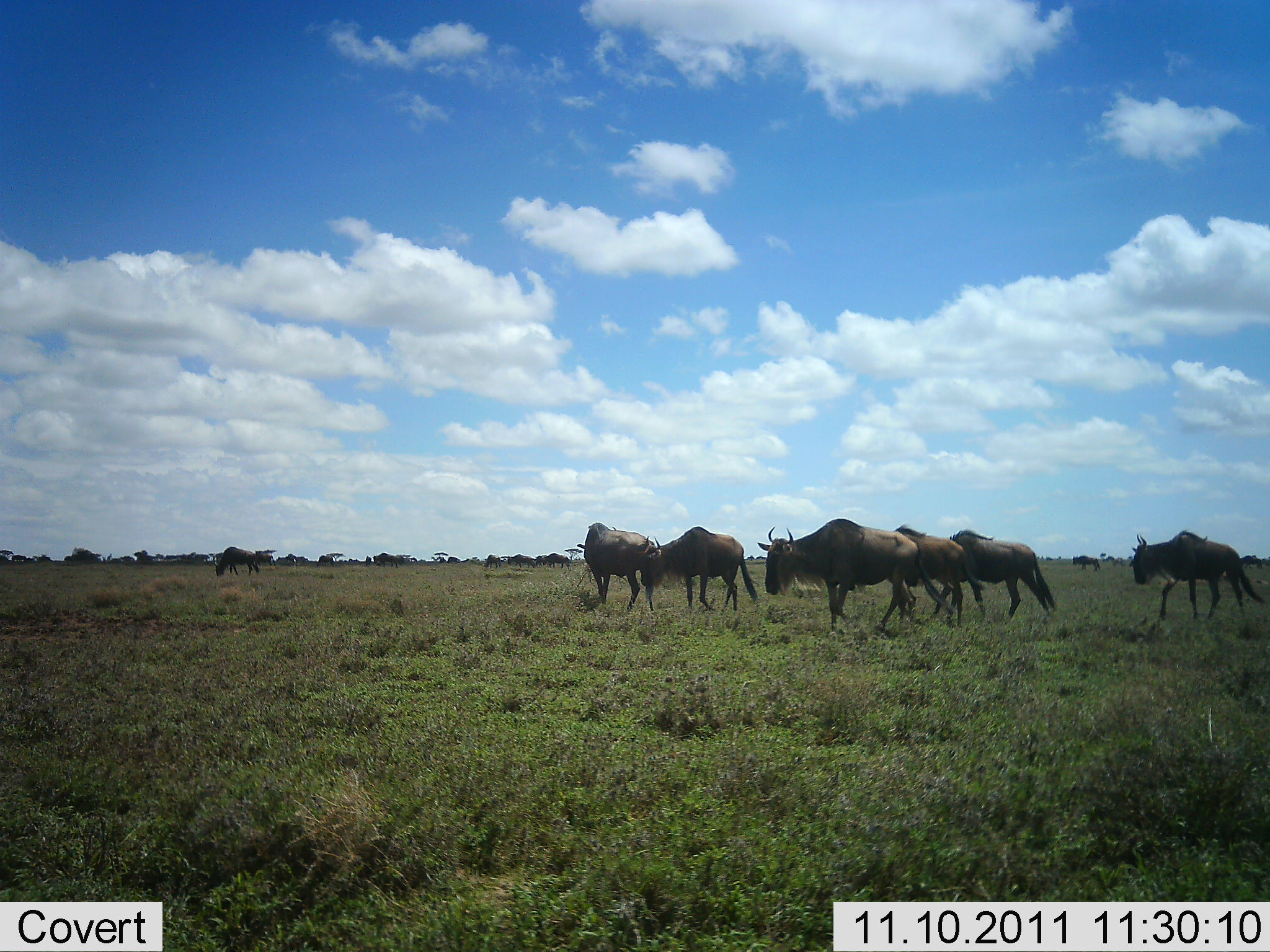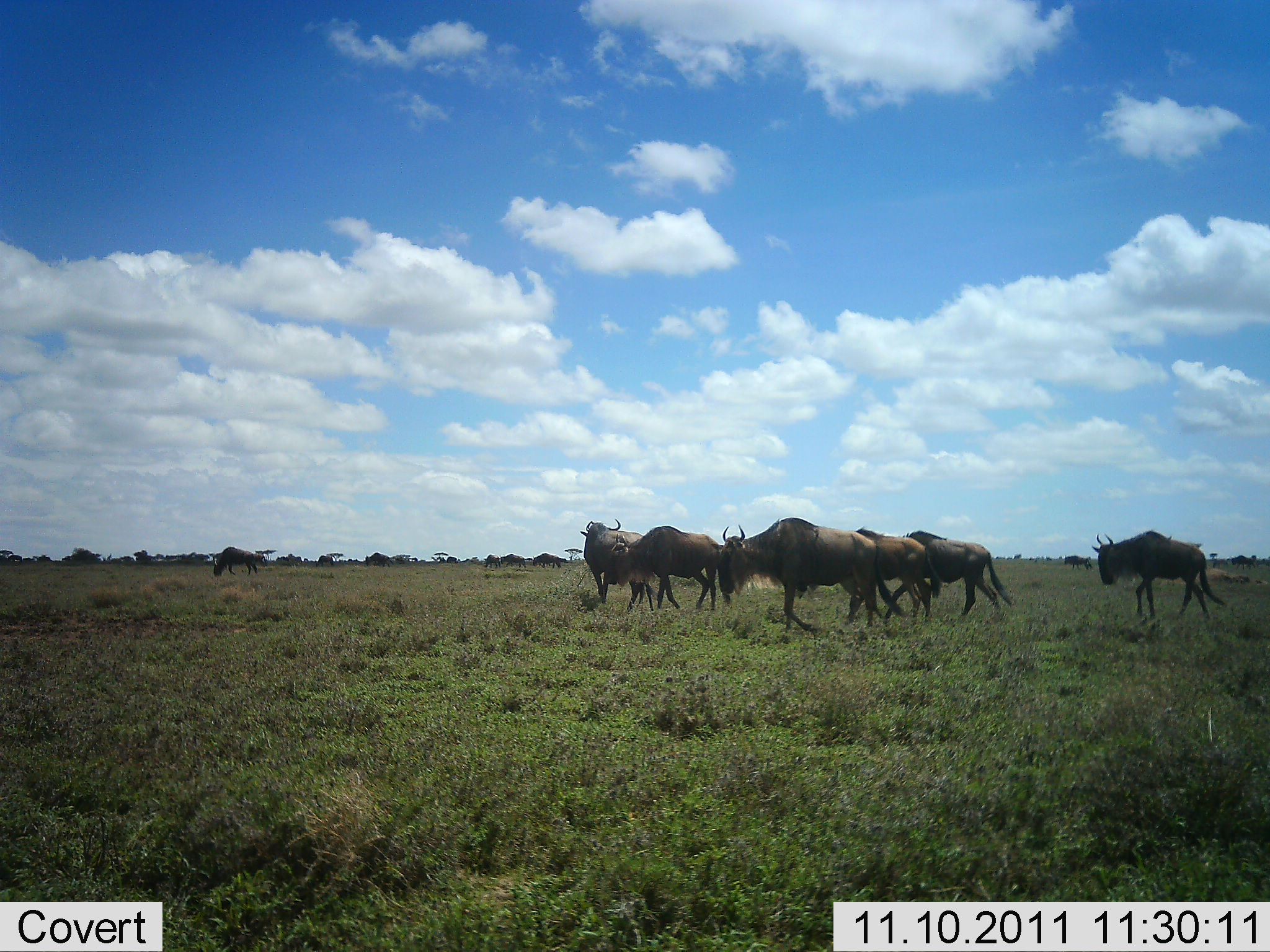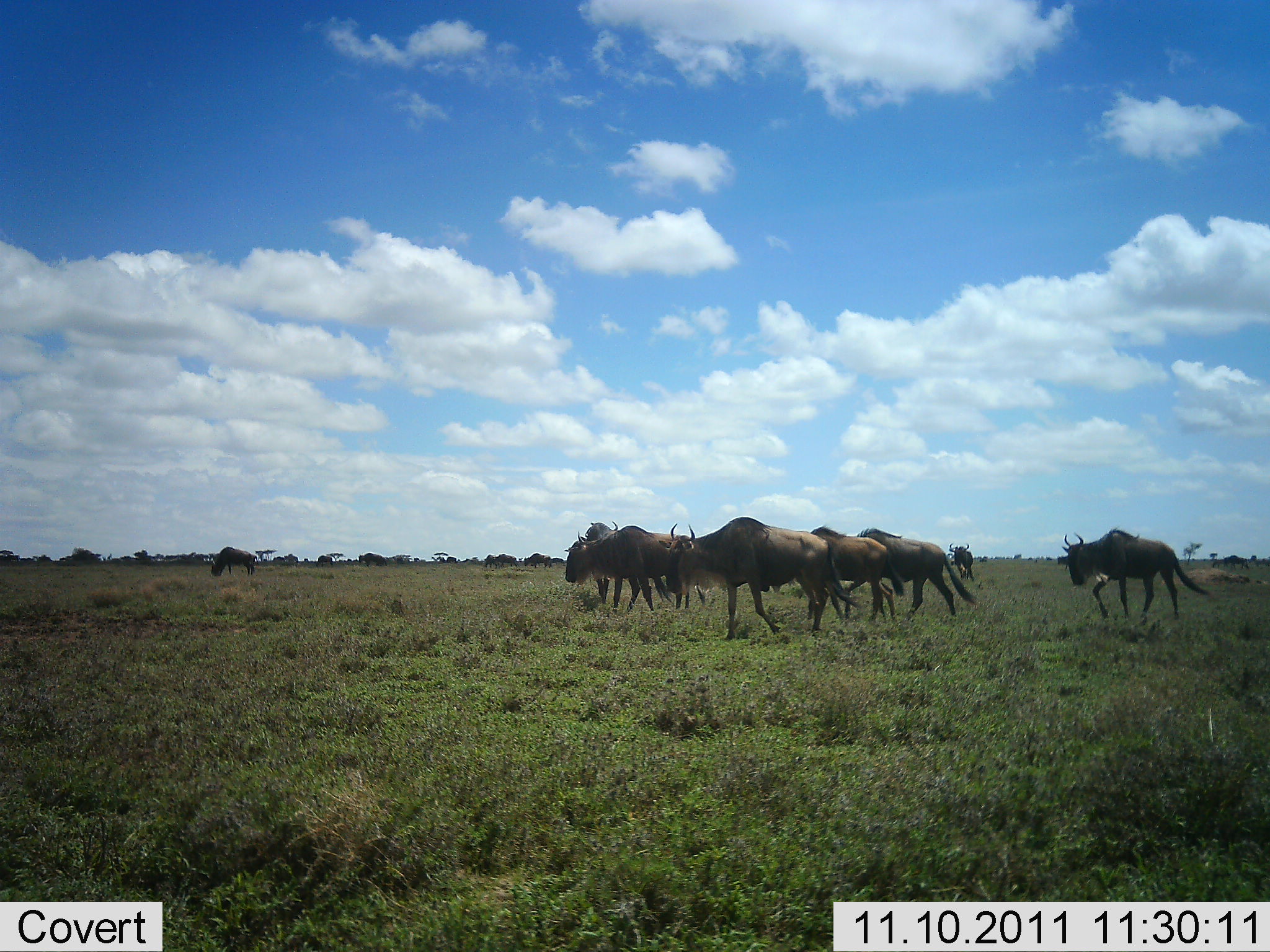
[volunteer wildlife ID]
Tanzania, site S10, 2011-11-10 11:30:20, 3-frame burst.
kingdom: Animalia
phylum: Chordata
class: Mammalia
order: Artiodactyla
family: Bovidae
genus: Connochaetes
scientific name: Connochaetes taurinus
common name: blue wildebeest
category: wildebeest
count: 11-50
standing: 20%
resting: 0%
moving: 100%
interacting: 0%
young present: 0%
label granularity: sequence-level